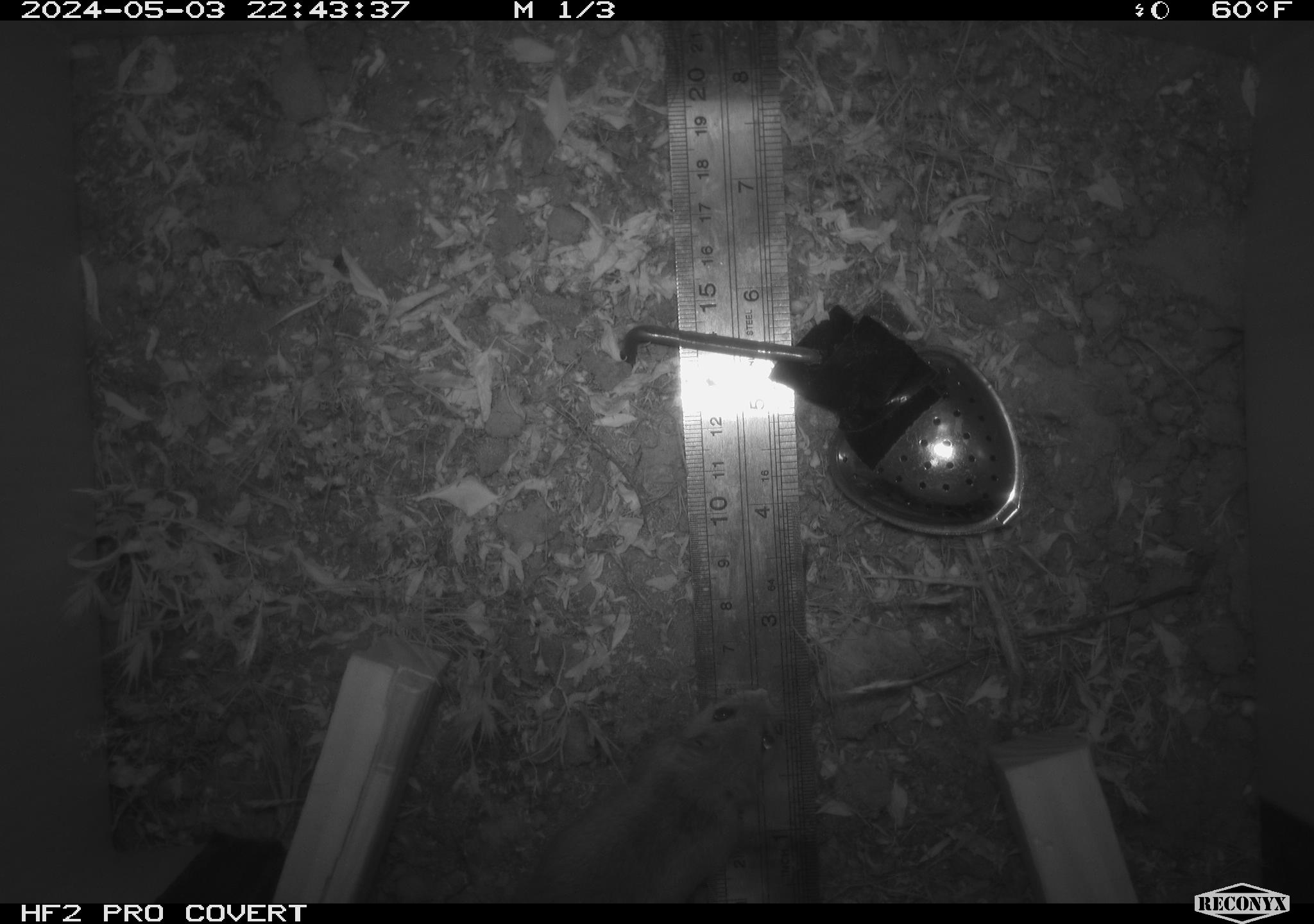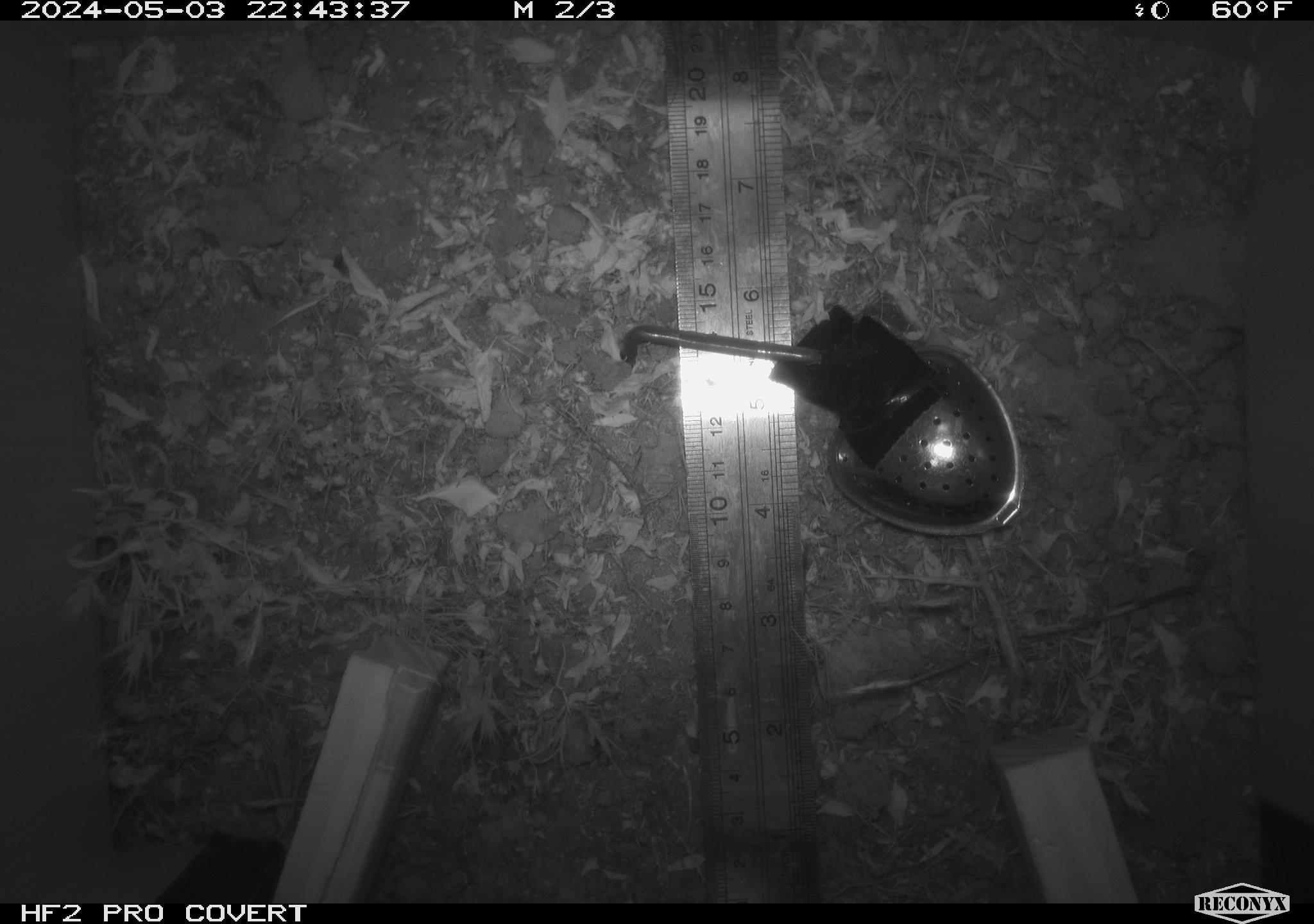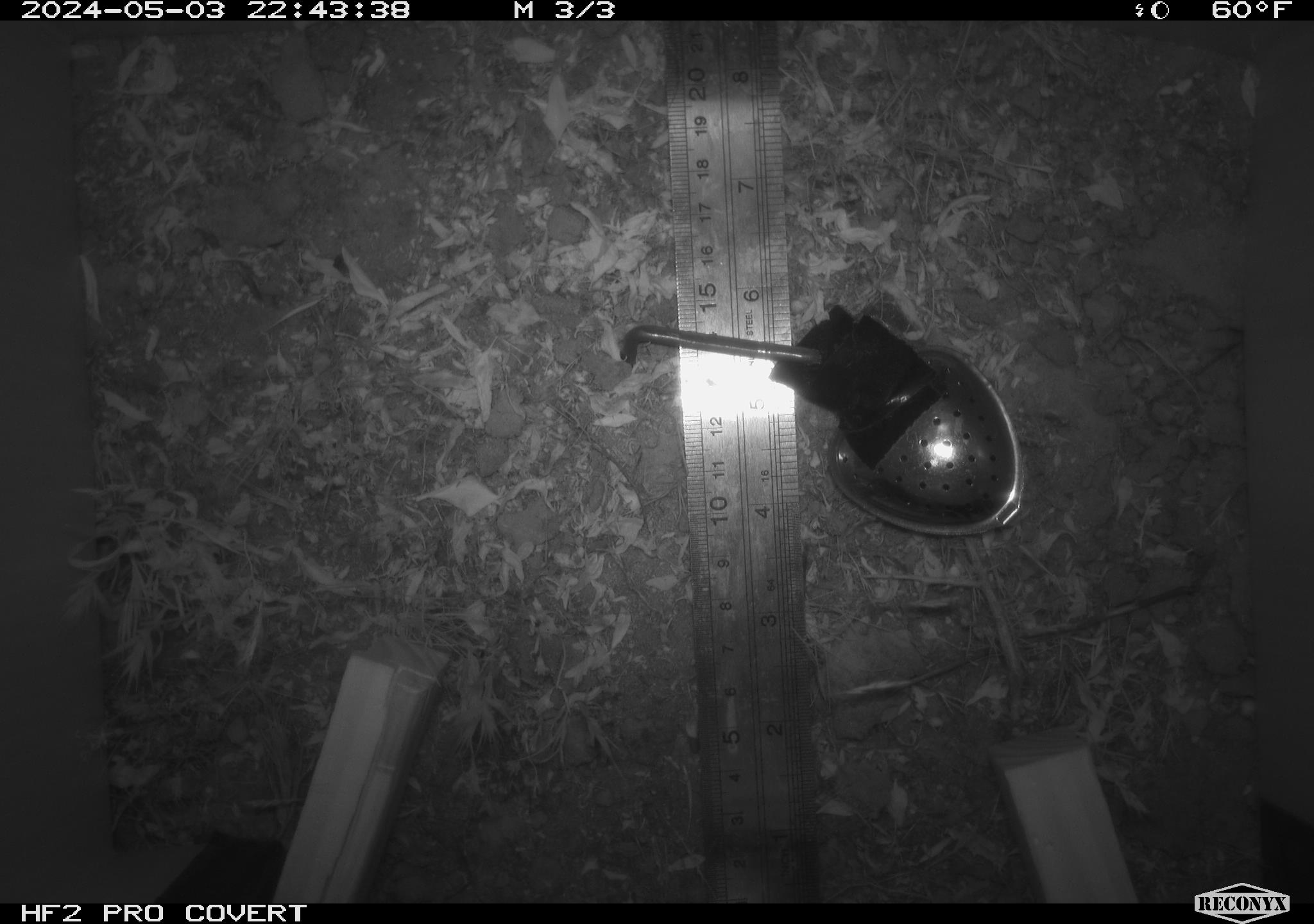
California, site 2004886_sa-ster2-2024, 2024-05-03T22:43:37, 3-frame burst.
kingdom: Animalia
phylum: Chordata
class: Mammalia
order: Rodentia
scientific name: Rodentia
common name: mouse species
Mouse species (Rodentia).